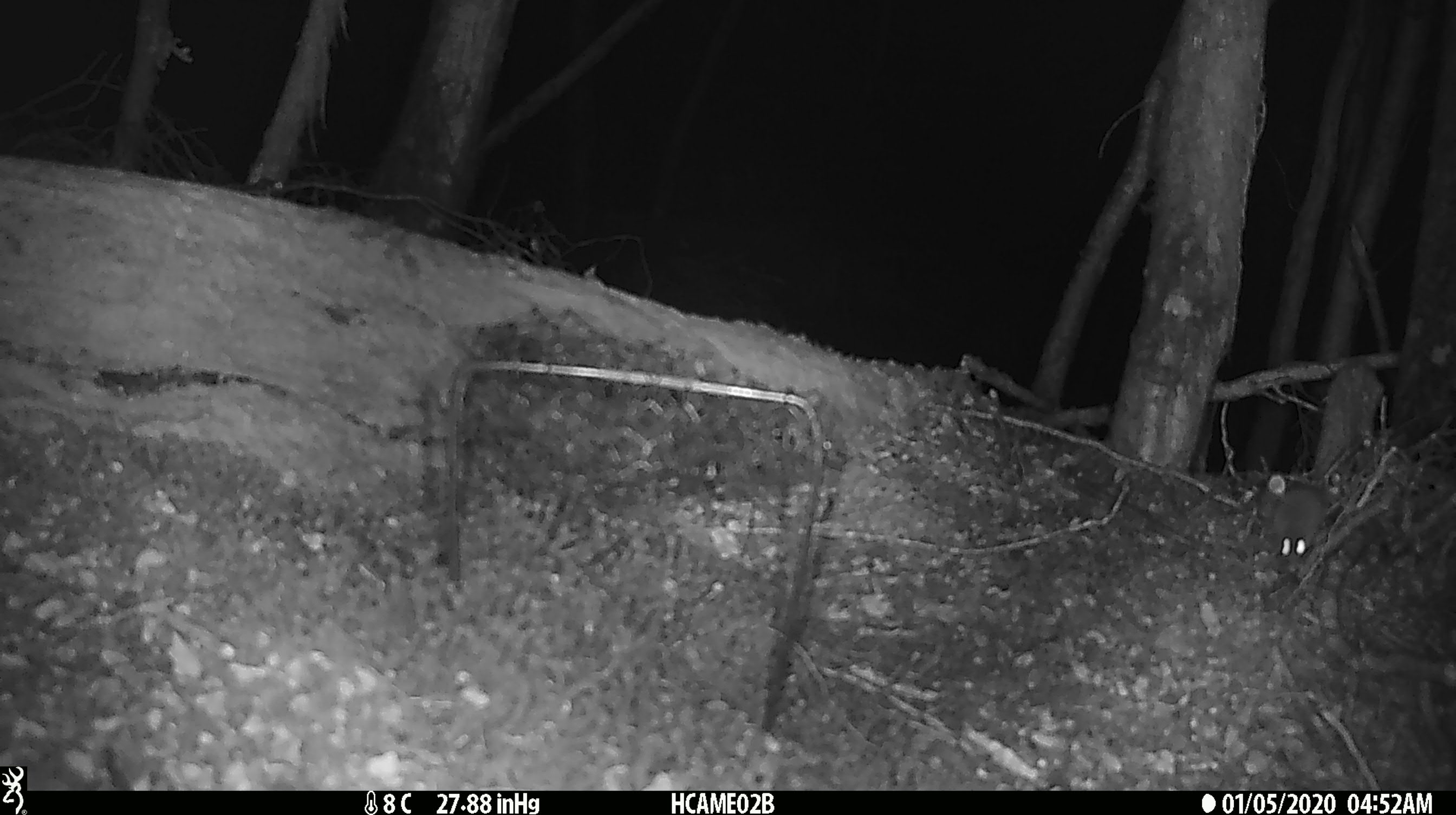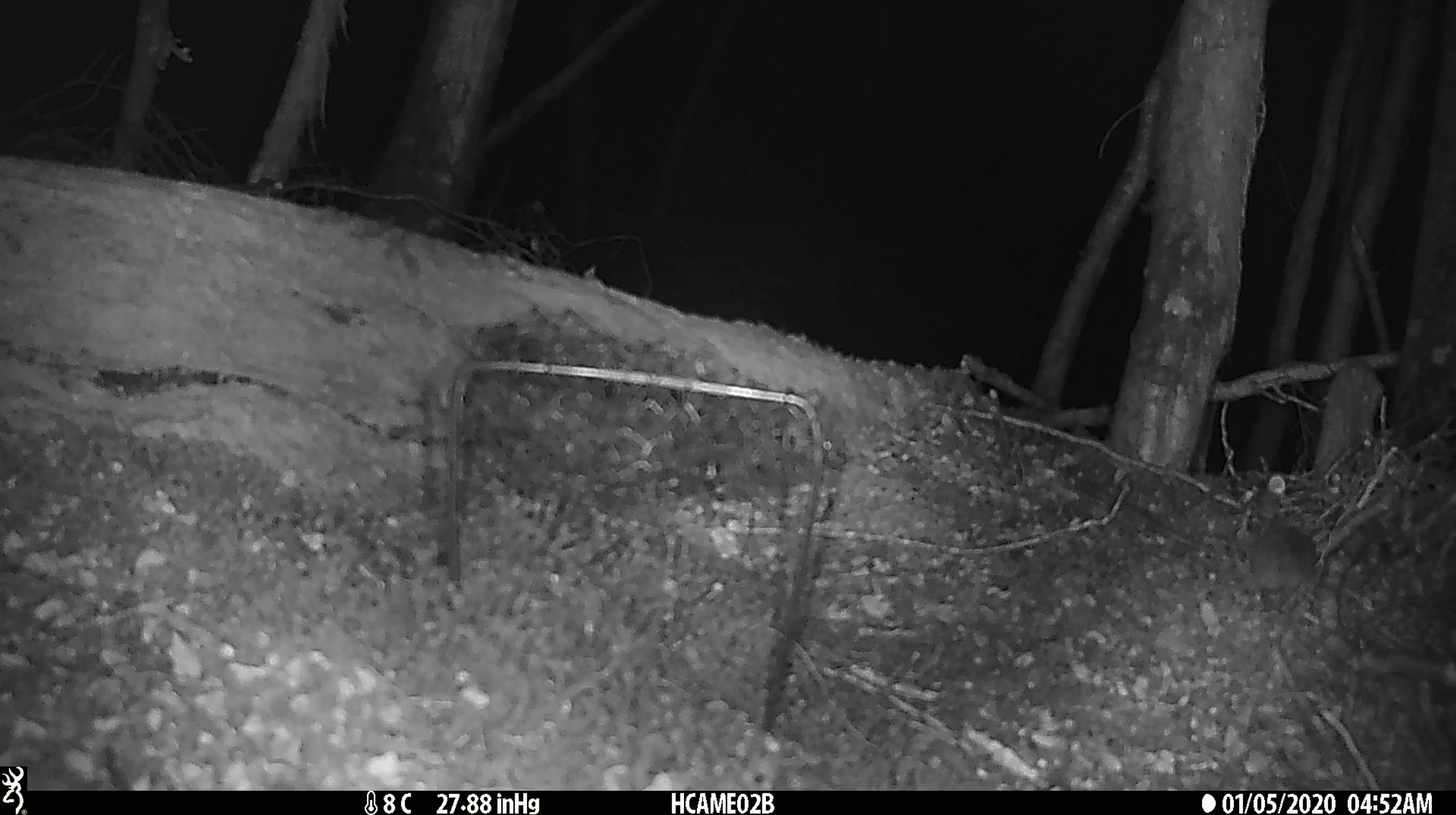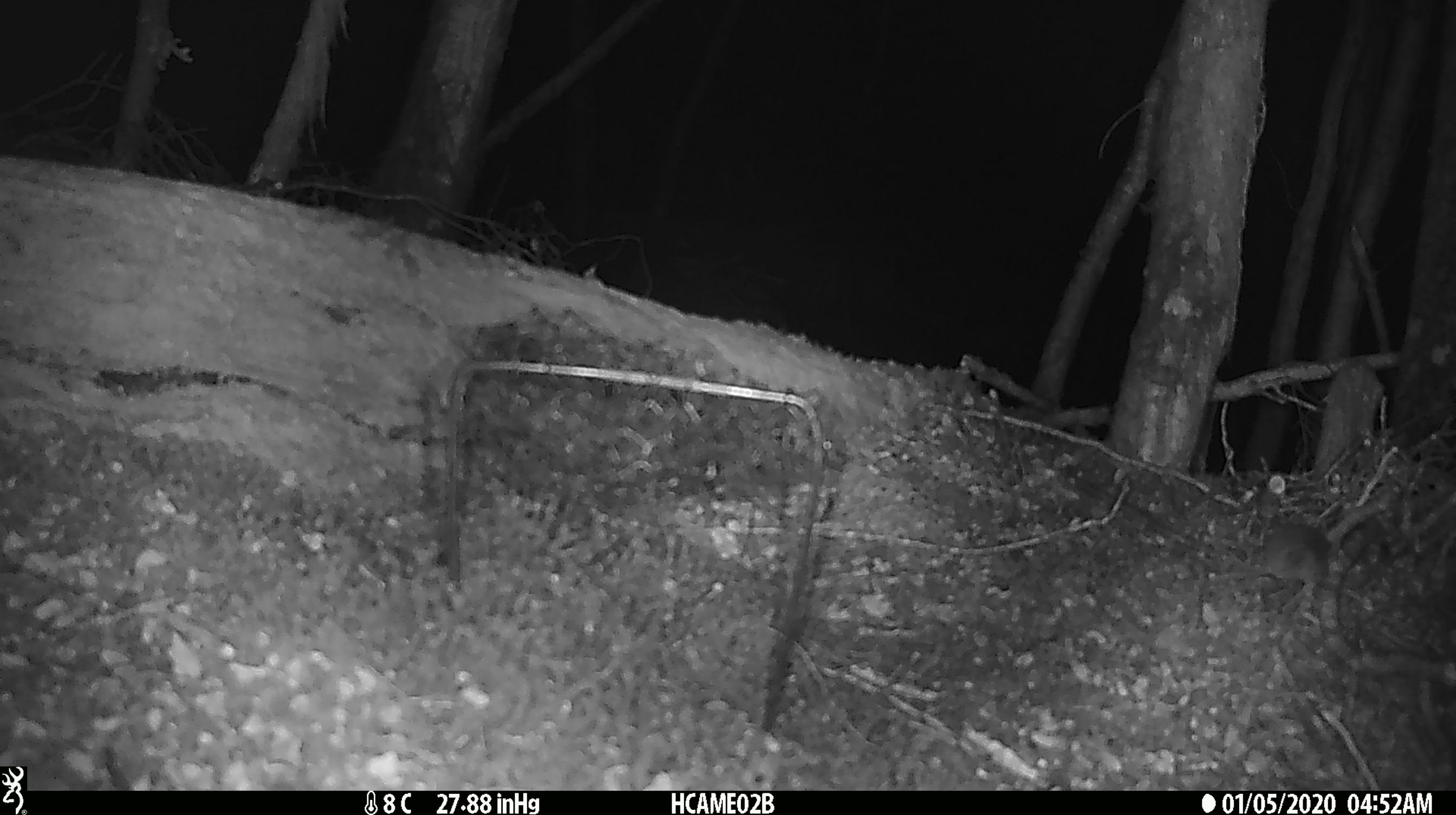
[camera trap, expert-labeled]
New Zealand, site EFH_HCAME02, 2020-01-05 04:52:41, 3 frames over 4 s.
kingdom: Animalia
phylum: Chordata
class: Mammalia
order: Rodentia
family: Muridae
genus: Mus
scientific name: Mus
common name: mouse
Mouse (Mus).